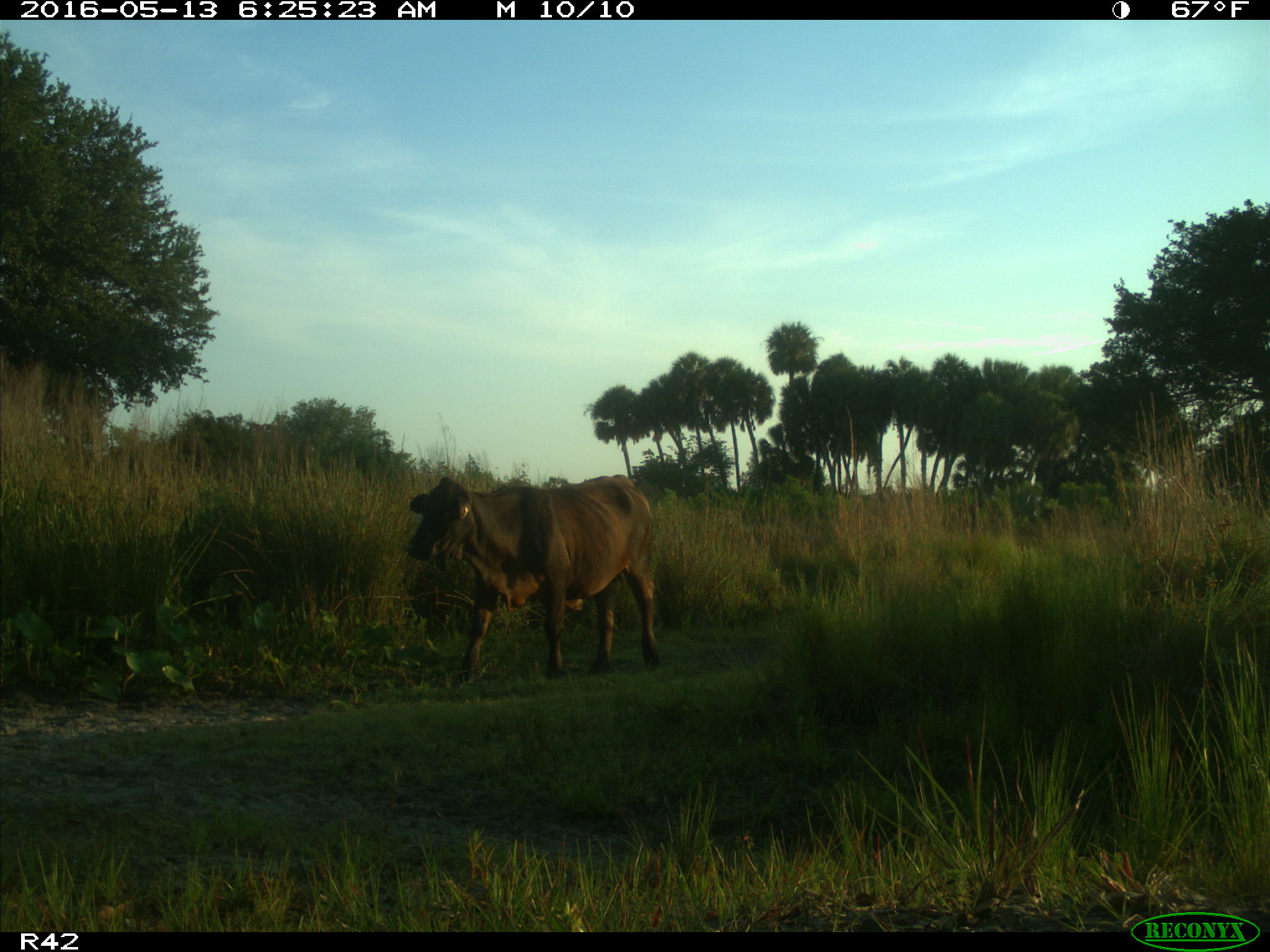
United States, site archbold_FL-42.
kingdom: Animalia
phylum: Chordata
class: Mammalia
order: Artiodactyla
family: Bovidae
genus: Bos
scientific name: Bos taurus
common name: domestic cow